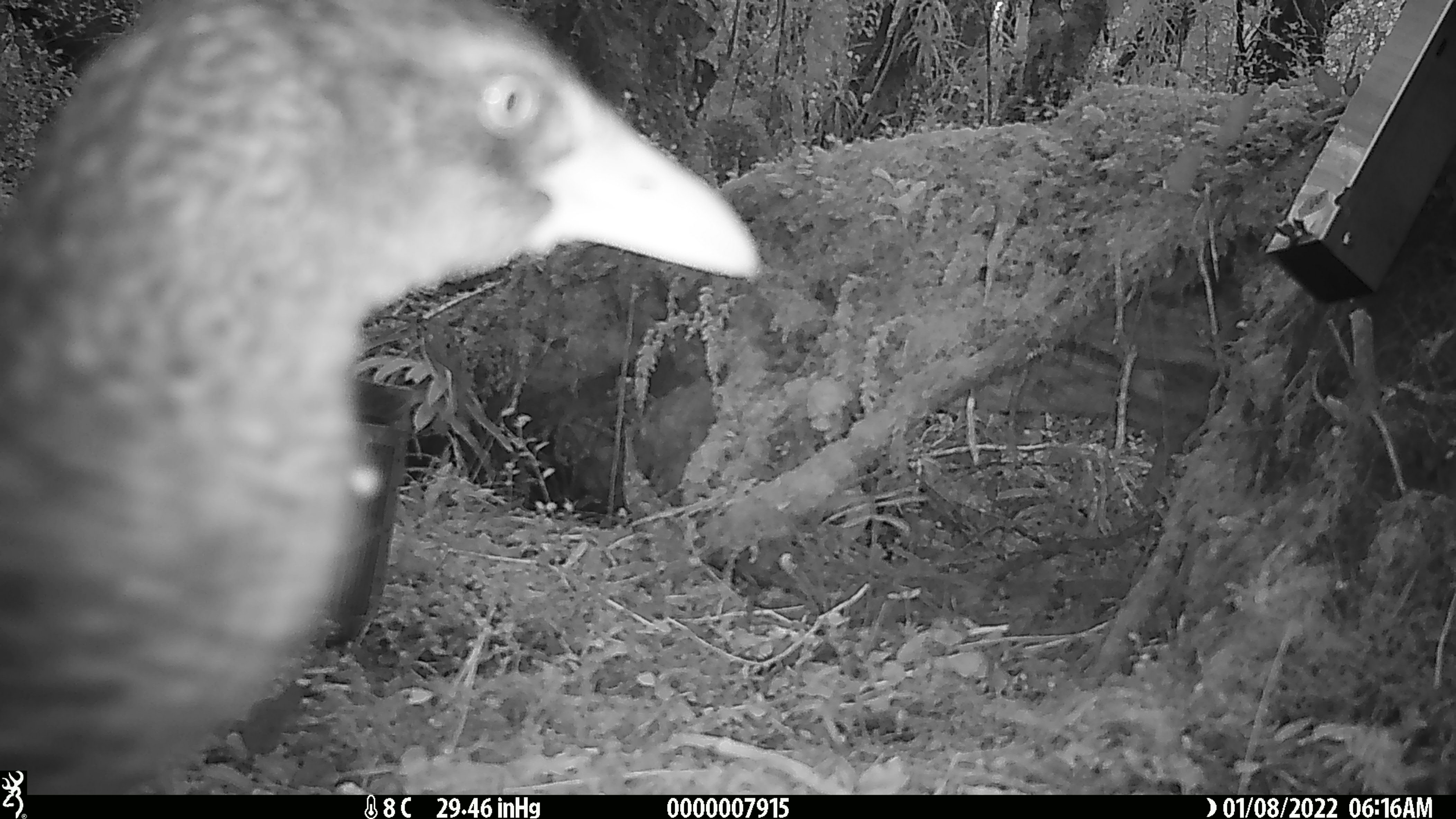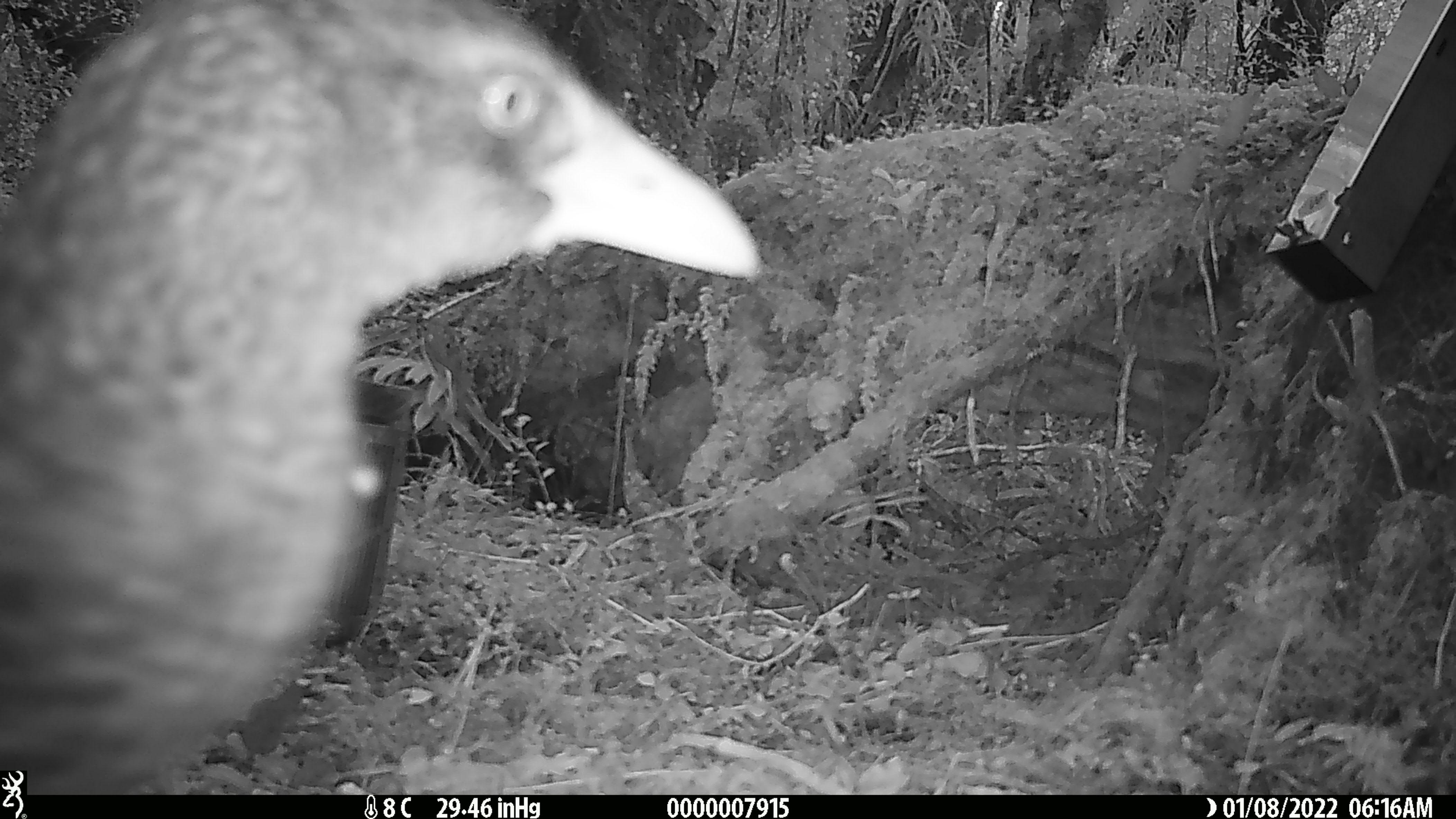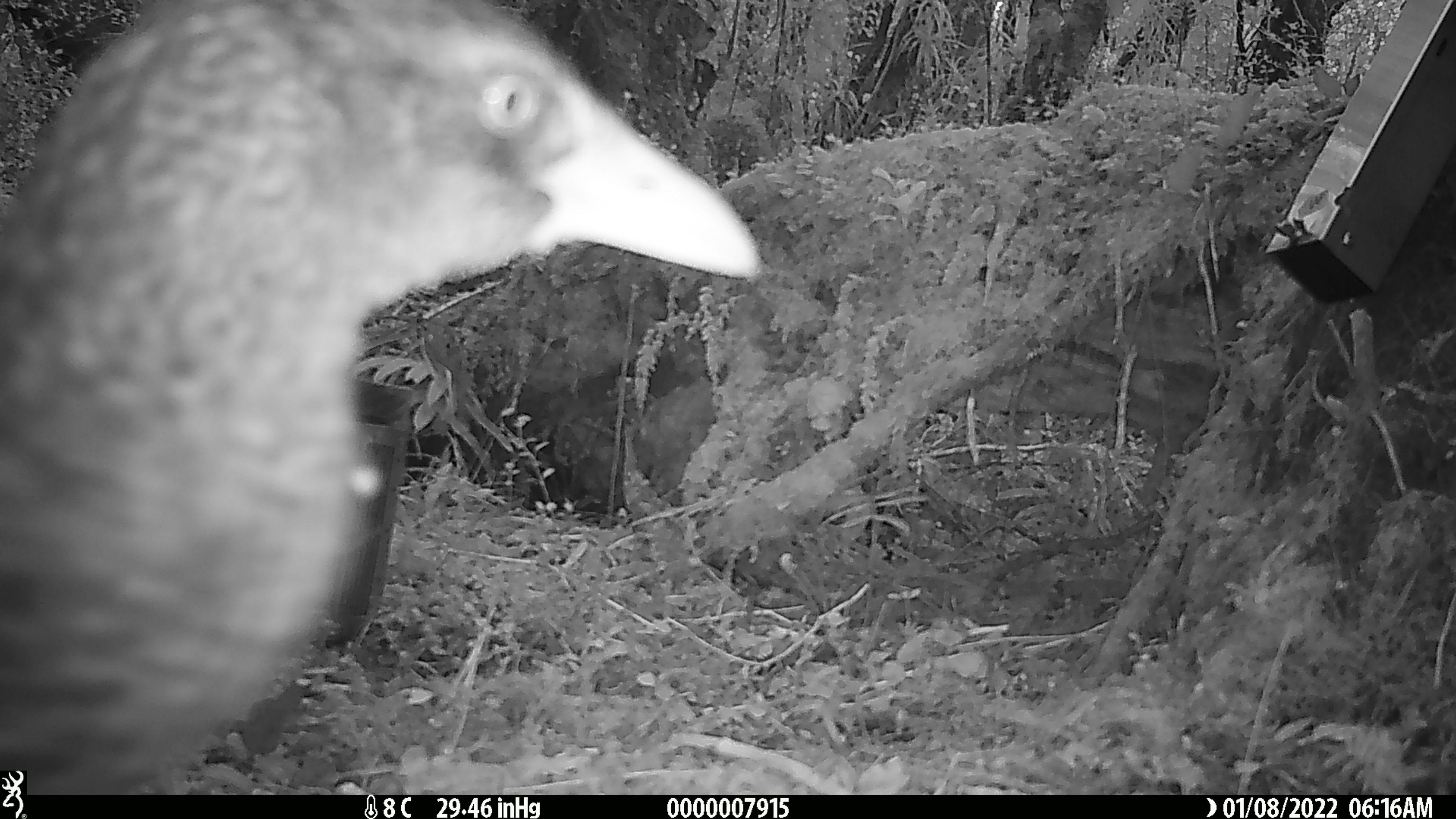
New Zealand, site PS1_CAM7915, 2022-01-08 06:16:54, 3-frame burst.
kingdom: Animalia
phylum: Chordata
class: Aves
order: Gruiformes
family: Rallidae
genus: Gallirallus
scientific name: Gallirallus australis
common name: weka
Weka (Gallirallus australis).